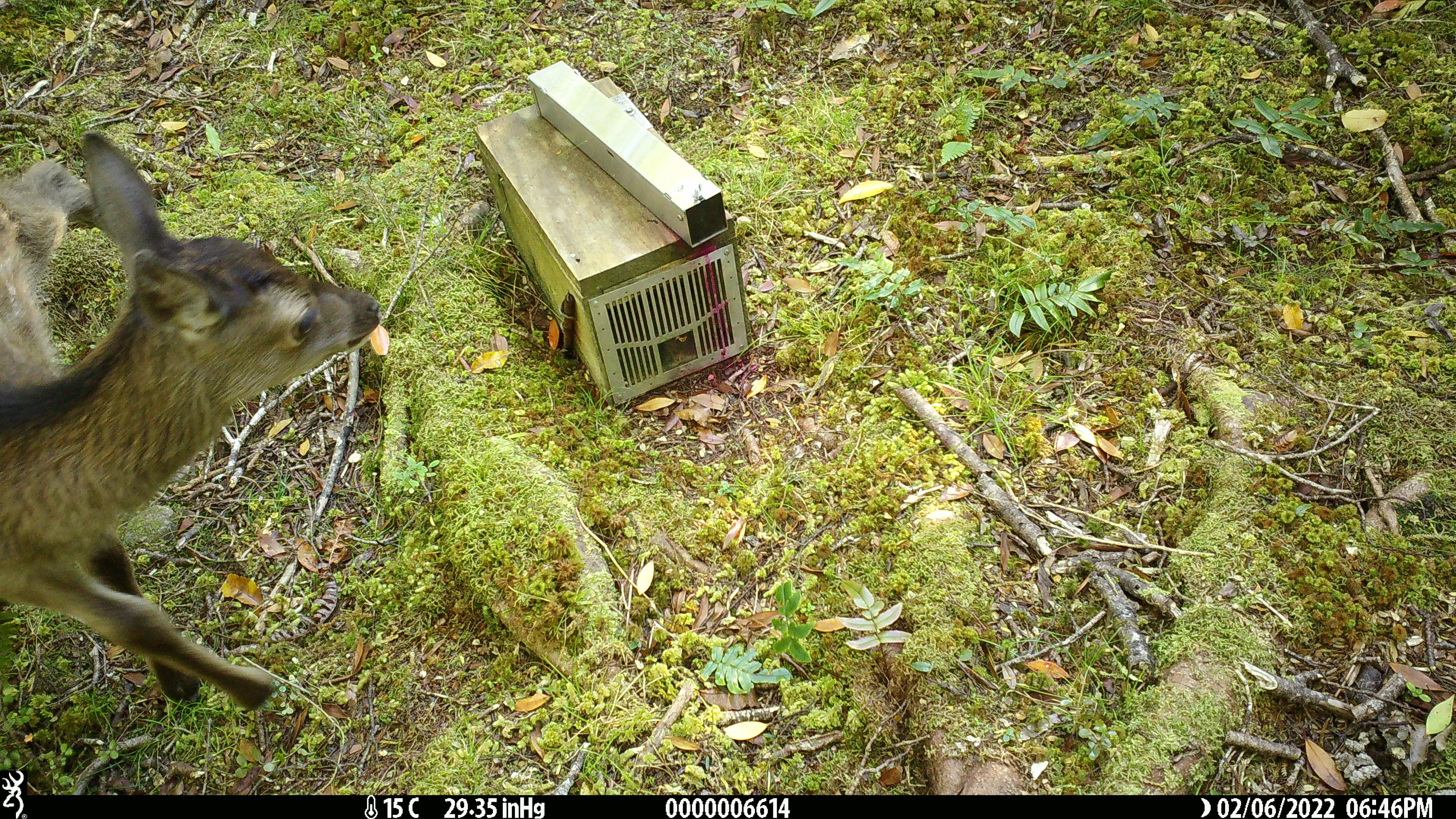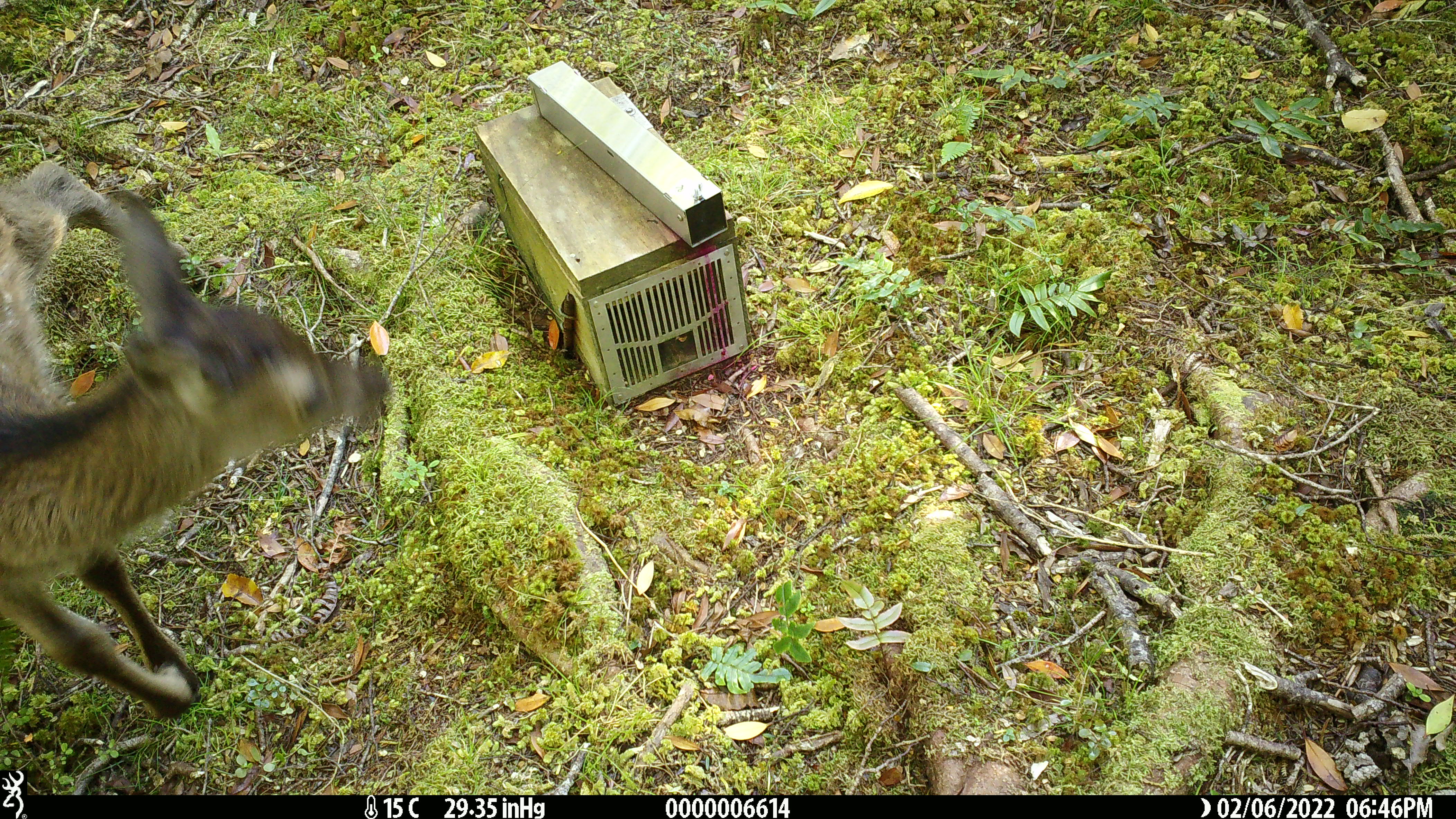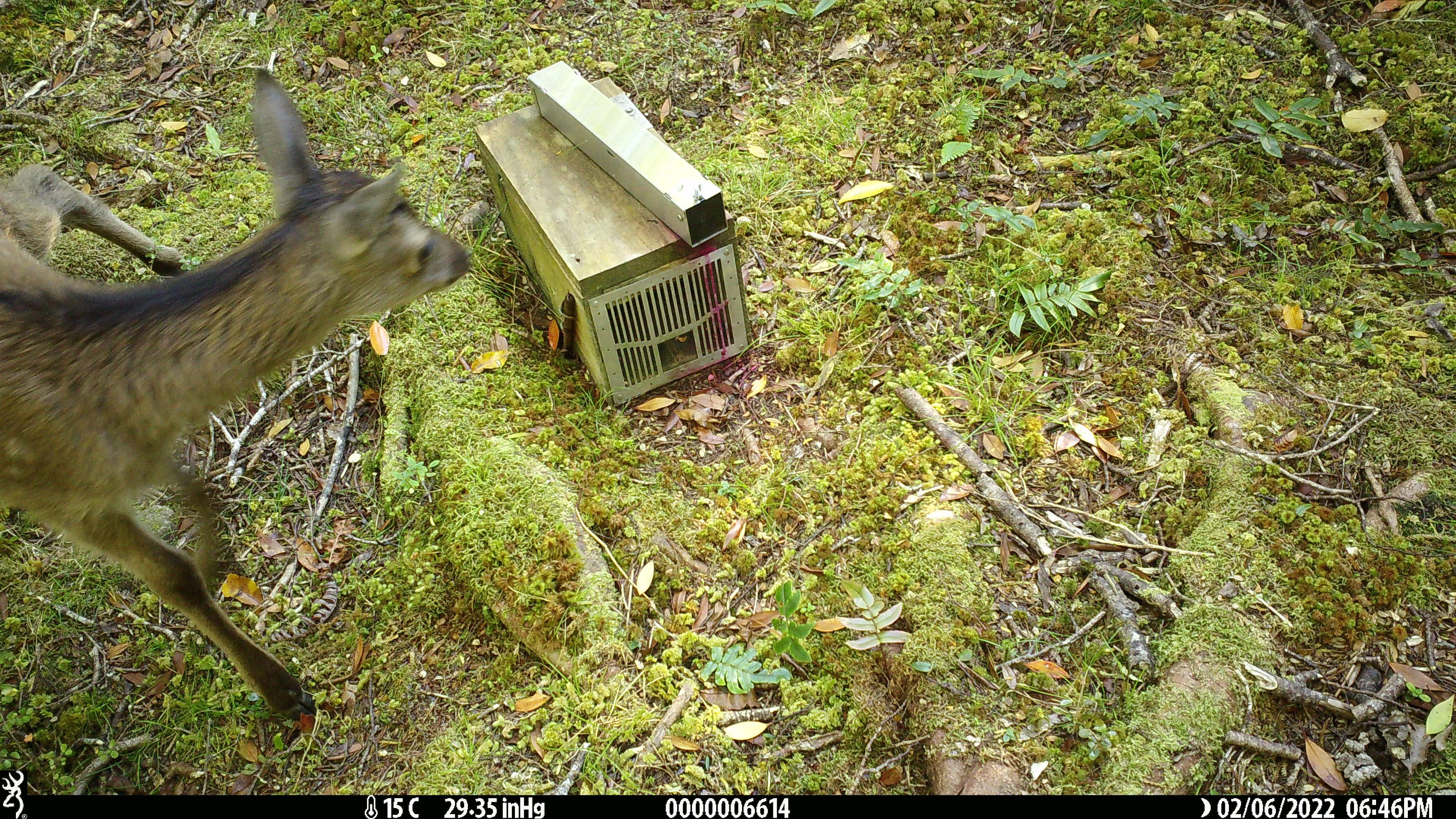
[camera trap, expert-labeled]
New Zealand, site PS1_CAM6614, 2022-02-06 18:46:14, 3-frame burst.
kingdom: Animalia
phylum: Chordata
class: Mammalia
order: Artiodactyla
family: Cervidae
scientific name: Cervidae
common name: deer